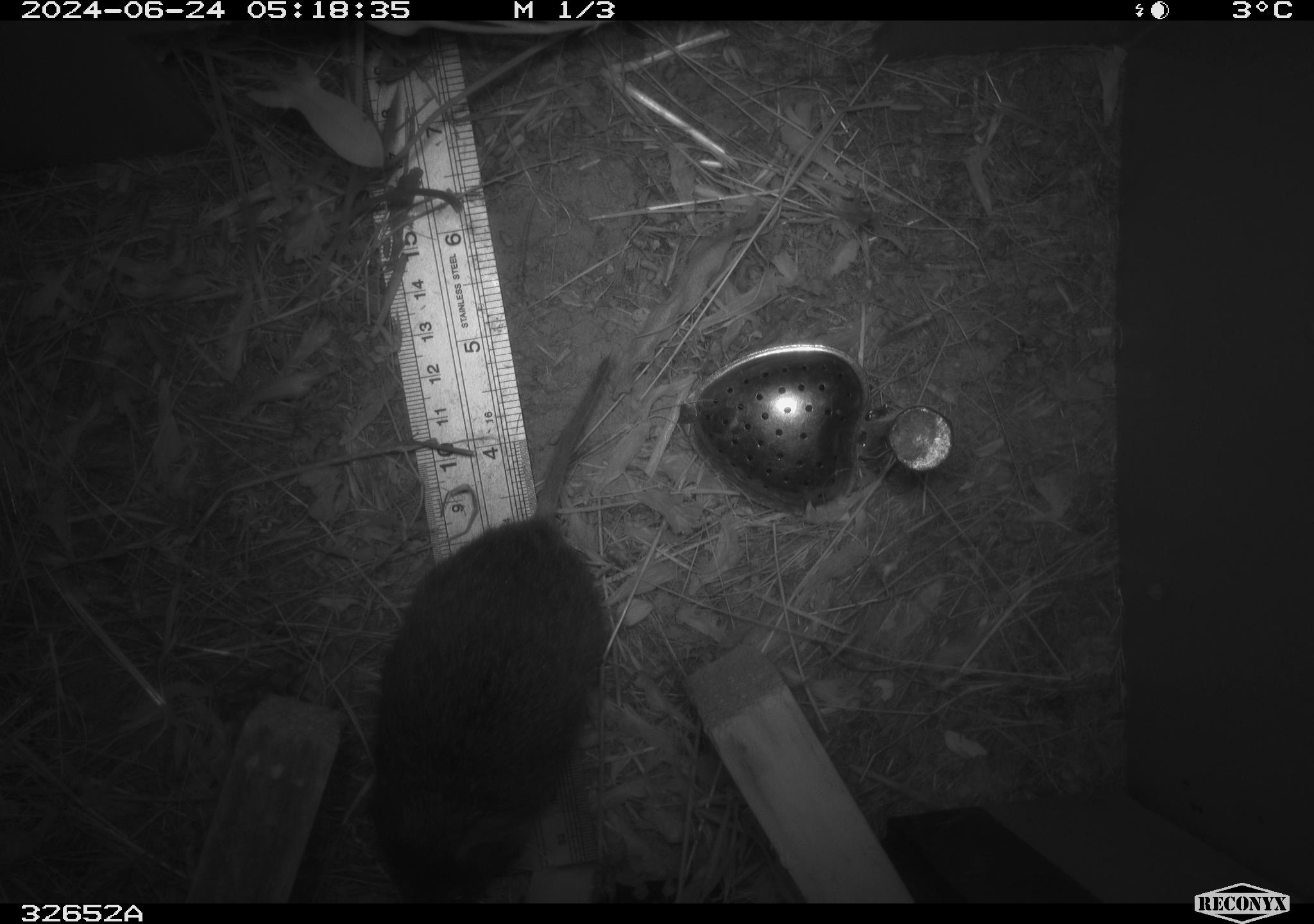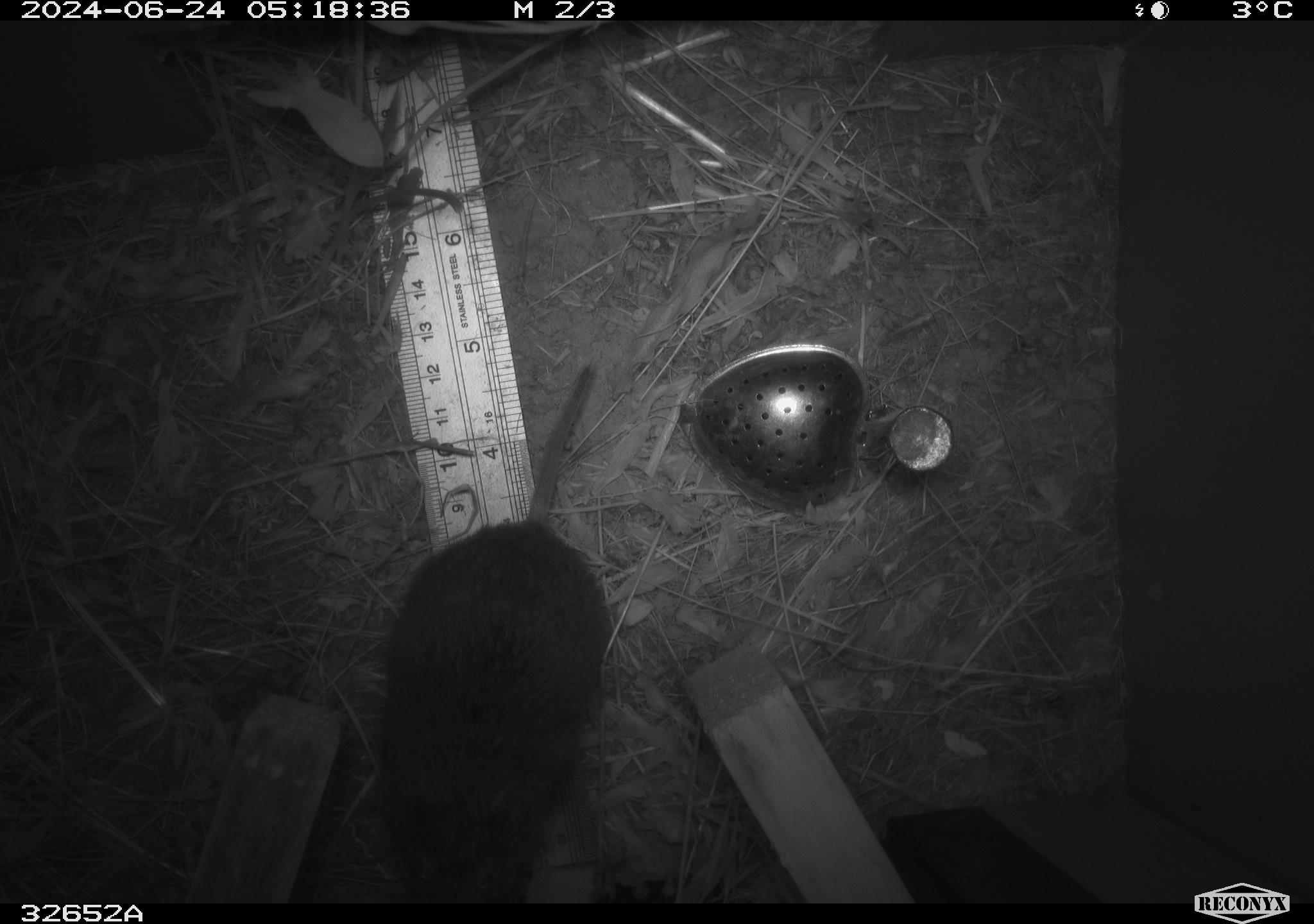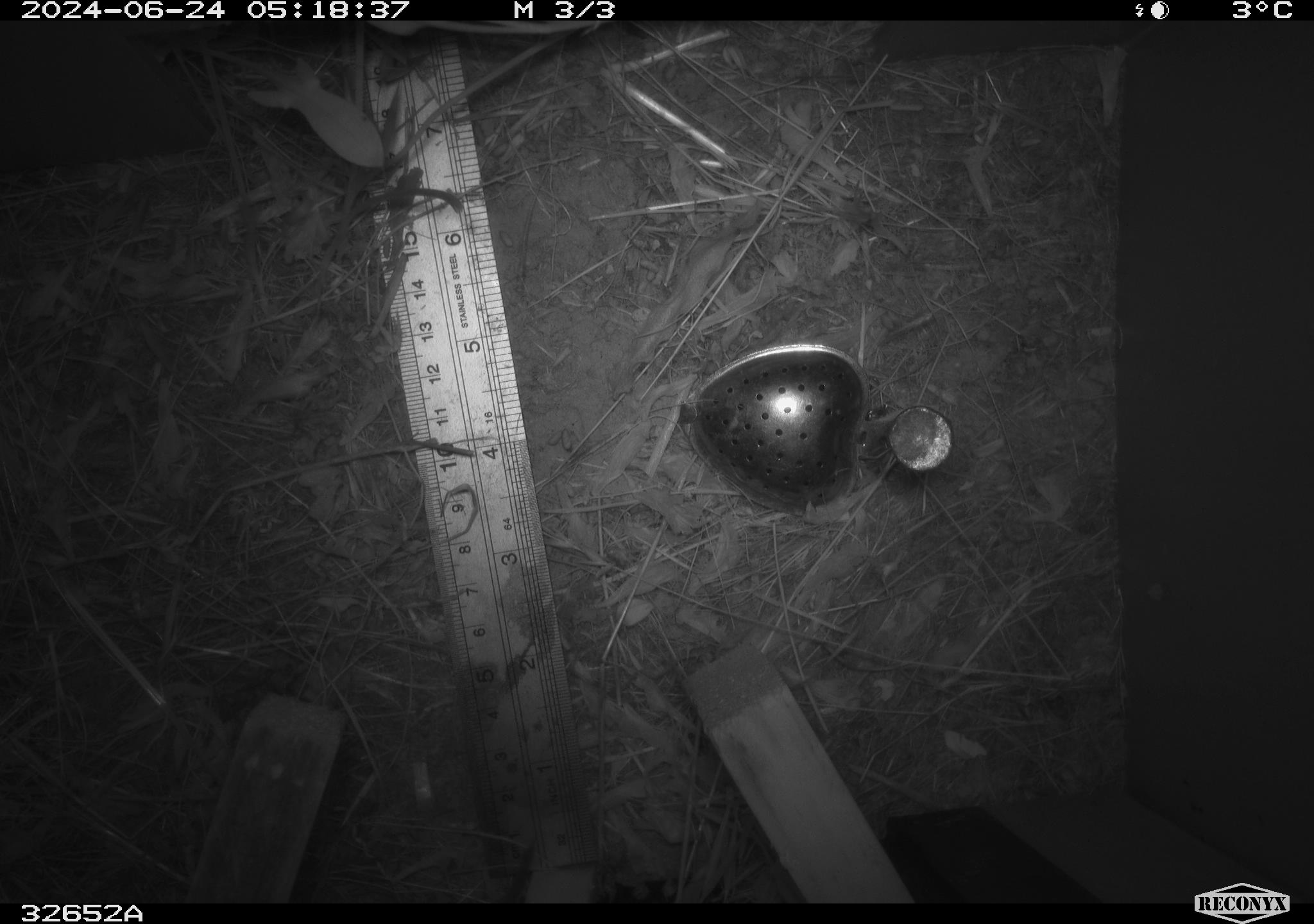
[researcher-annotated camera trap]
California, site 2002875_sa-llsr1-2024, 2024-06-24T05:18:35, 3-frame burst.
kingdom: Animalia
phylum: Chordata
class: Mammalia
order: Rodentia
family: Cricetidae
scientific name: Arvicolinae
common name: voles, lemmings, and muskrats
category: arvicolinae subfamily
Arvicolinae subfamily (voles, lemmings, and muskrats) (Arvicolinae).